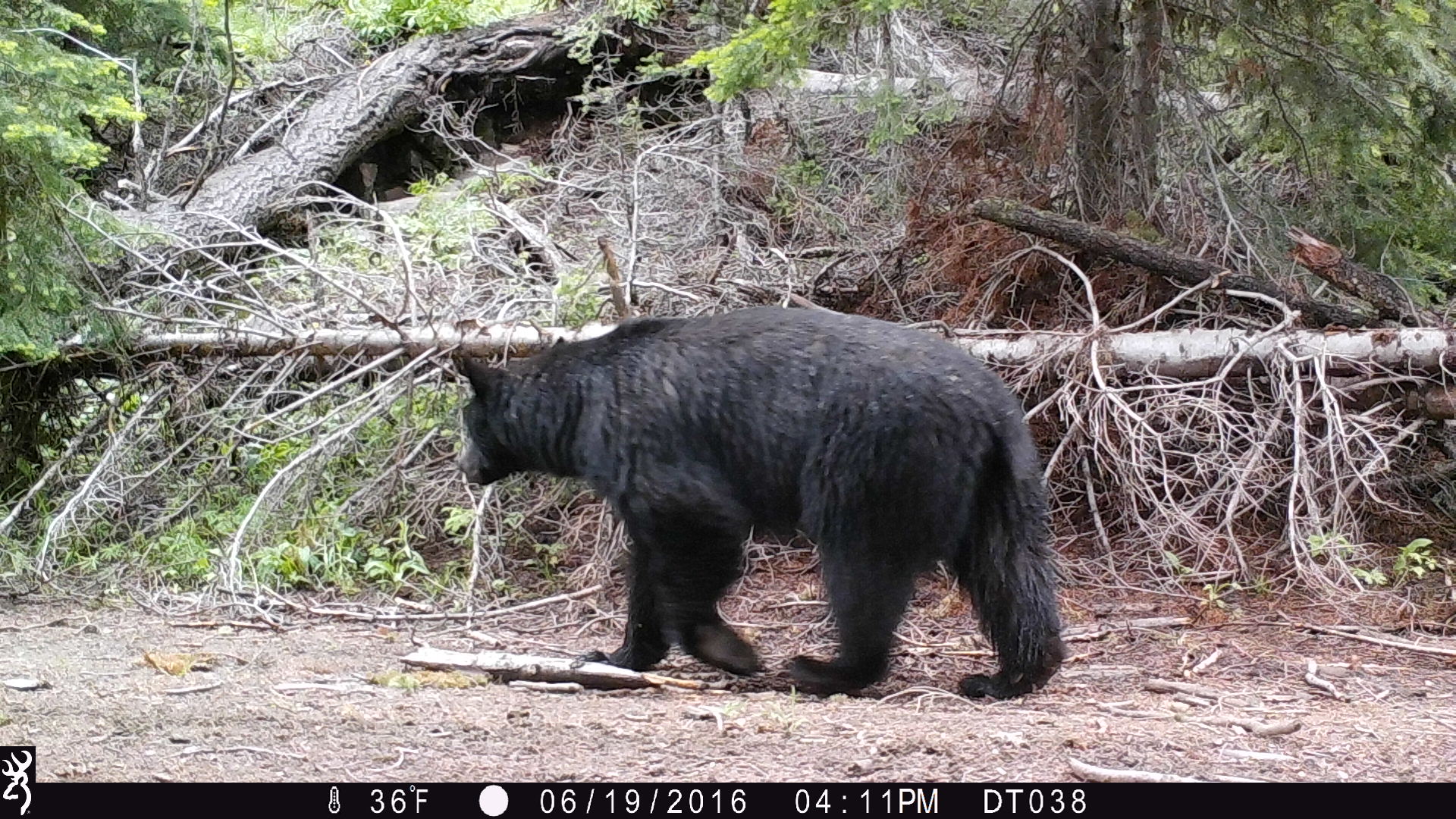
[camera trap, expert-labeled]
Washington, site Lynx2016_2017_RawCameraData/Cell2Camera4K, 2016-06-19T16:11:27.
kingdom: Animalia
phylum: Chordata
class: Mammalia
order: Carnivora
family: Ursidae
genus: Ursus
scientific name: Ursus americanus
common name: american black bear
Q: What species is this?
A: Ursus americanus (american black bear).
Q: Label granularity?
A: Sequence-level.